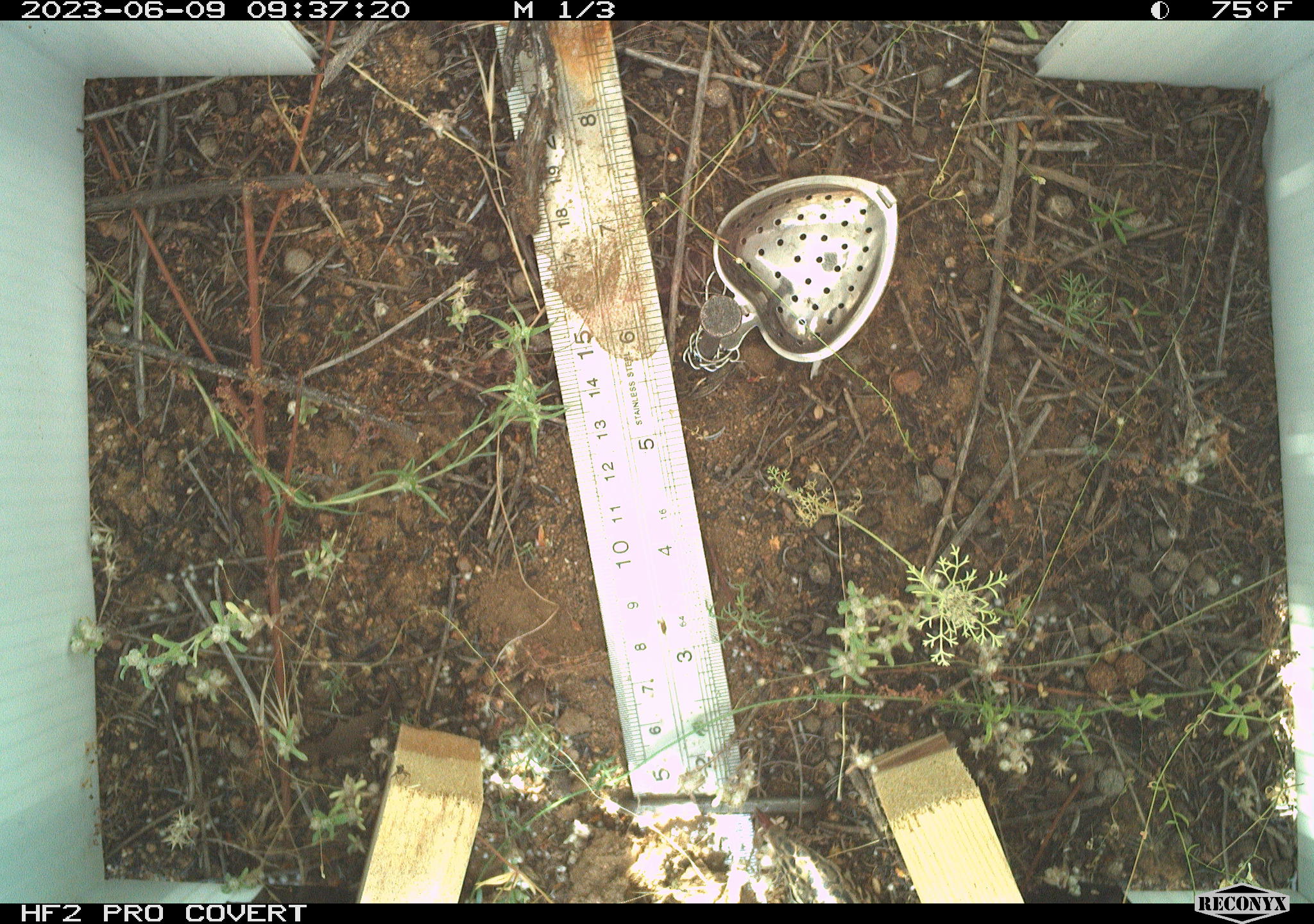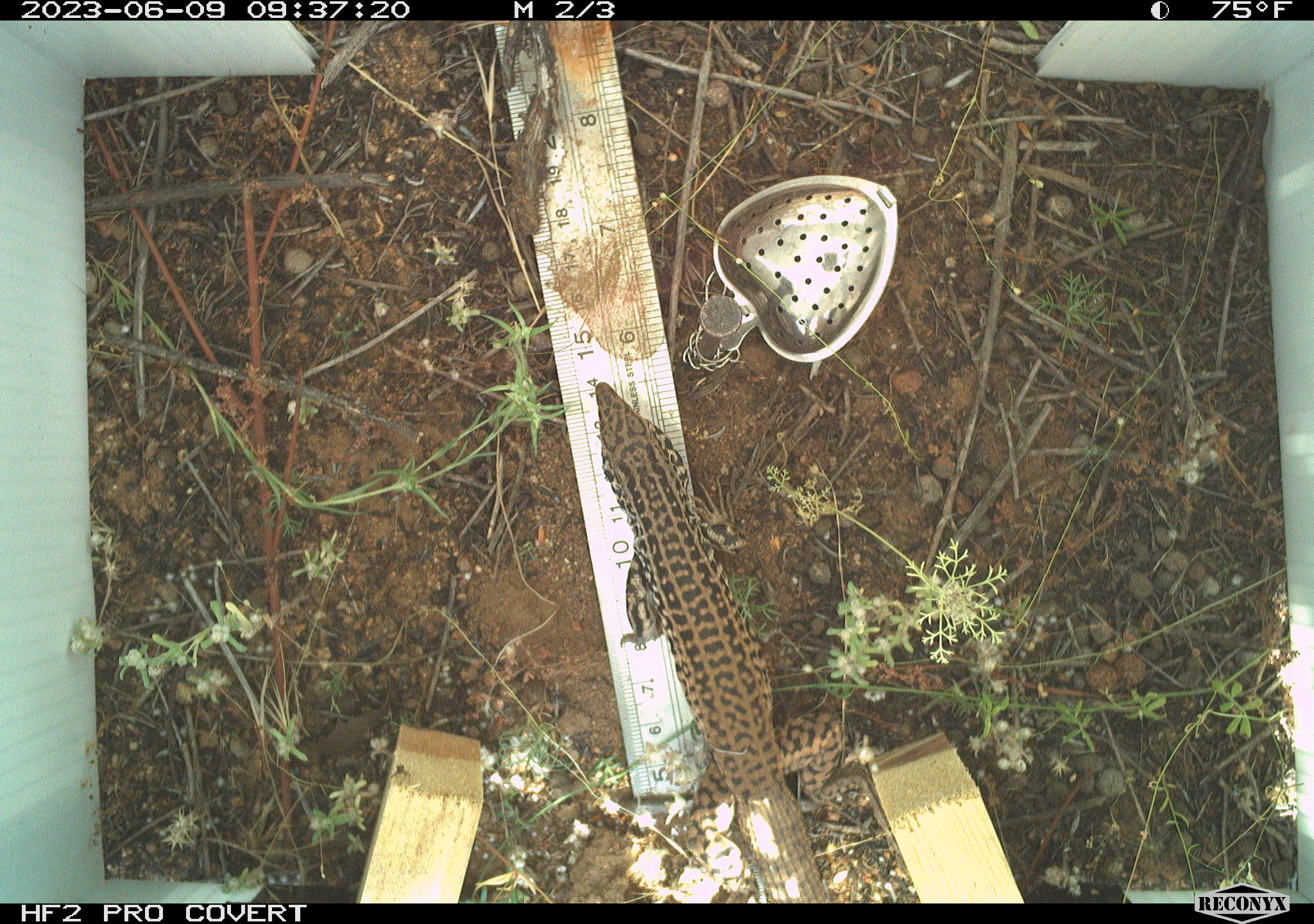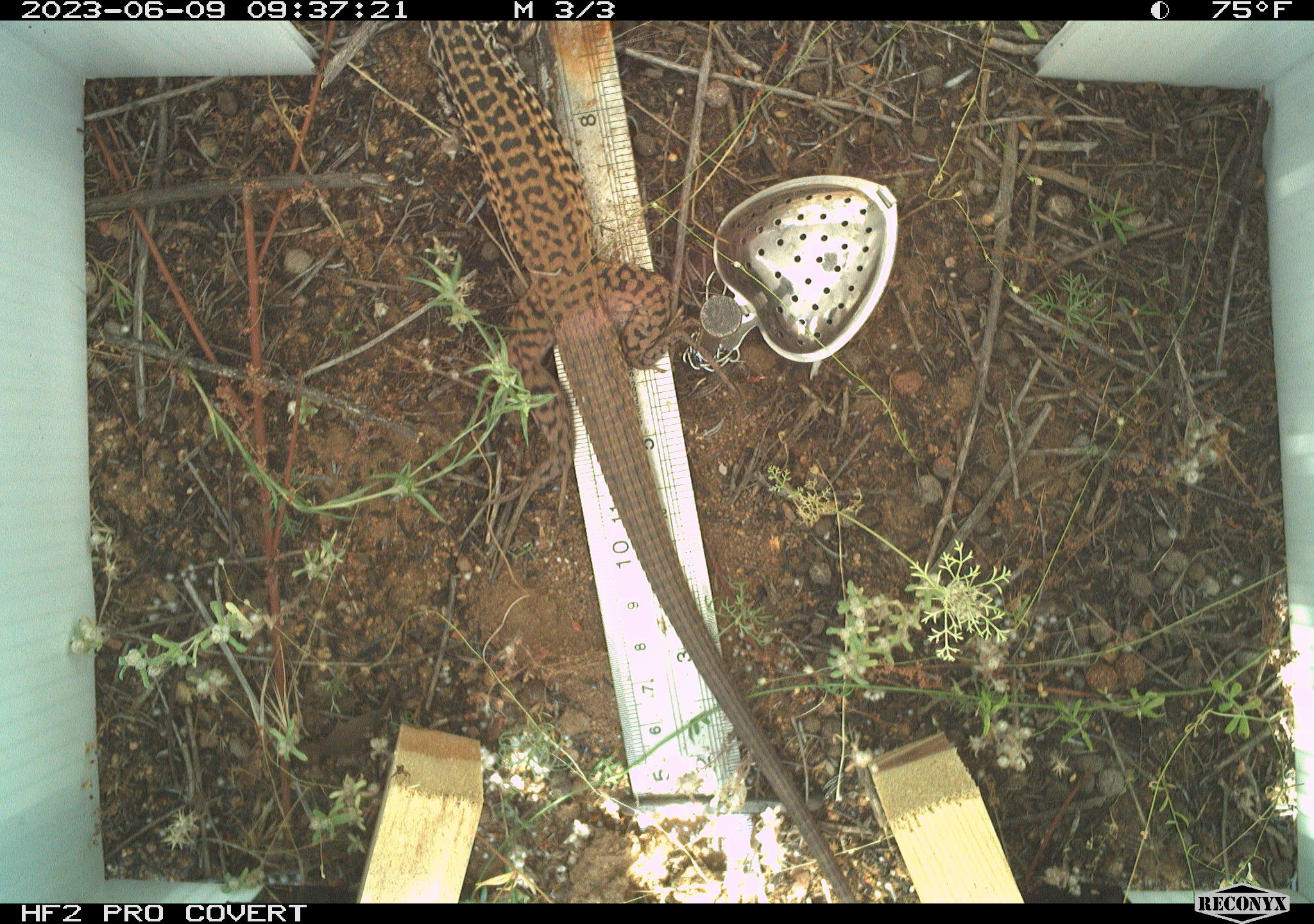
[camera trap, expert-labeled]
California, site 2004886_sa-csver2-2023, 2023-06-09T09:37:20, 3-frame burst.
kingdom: Animalia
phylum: Chordata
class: Reptilia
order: Squamata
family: Teiidae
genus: Aspidoscelis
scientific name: Aspidoscelis tigris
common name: western whiptail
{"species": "western whiptail (Aspidoscelis tigris)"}